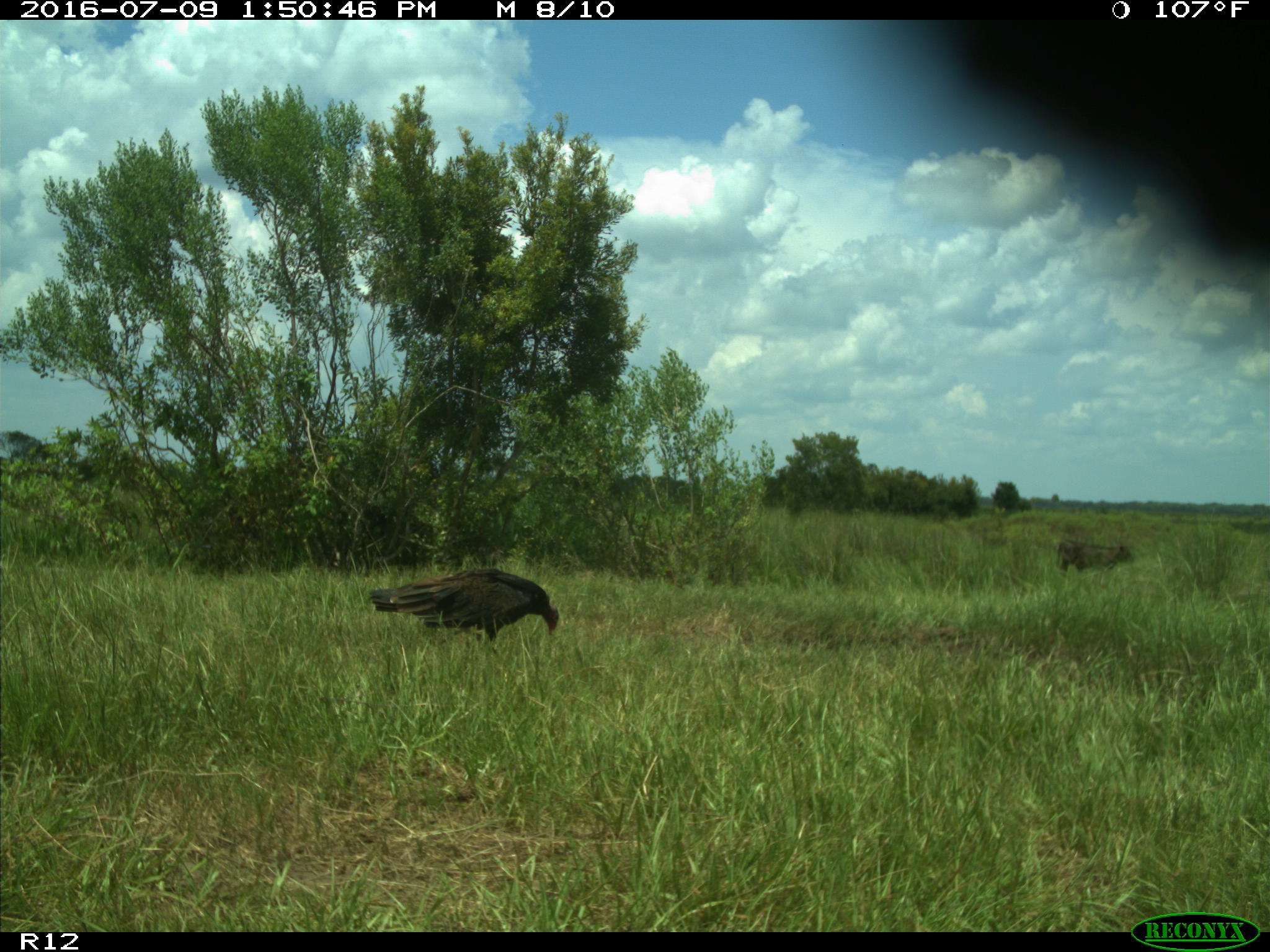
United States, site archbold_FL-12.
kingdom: Animalia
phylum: Chordata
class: Mammalia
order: Artiodactyla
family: Bovidae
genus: Bos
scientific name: Bos taurus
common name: domestic cow